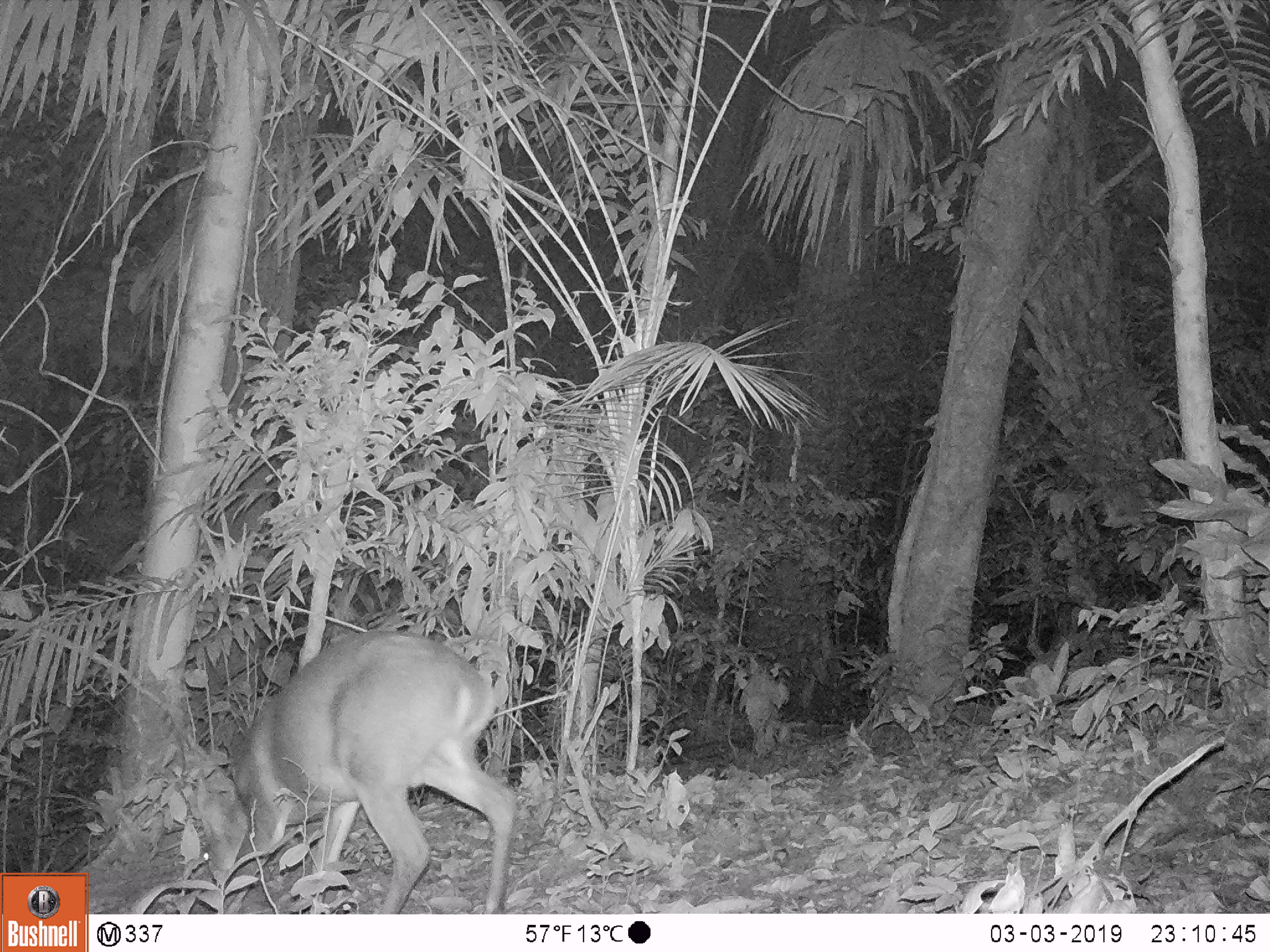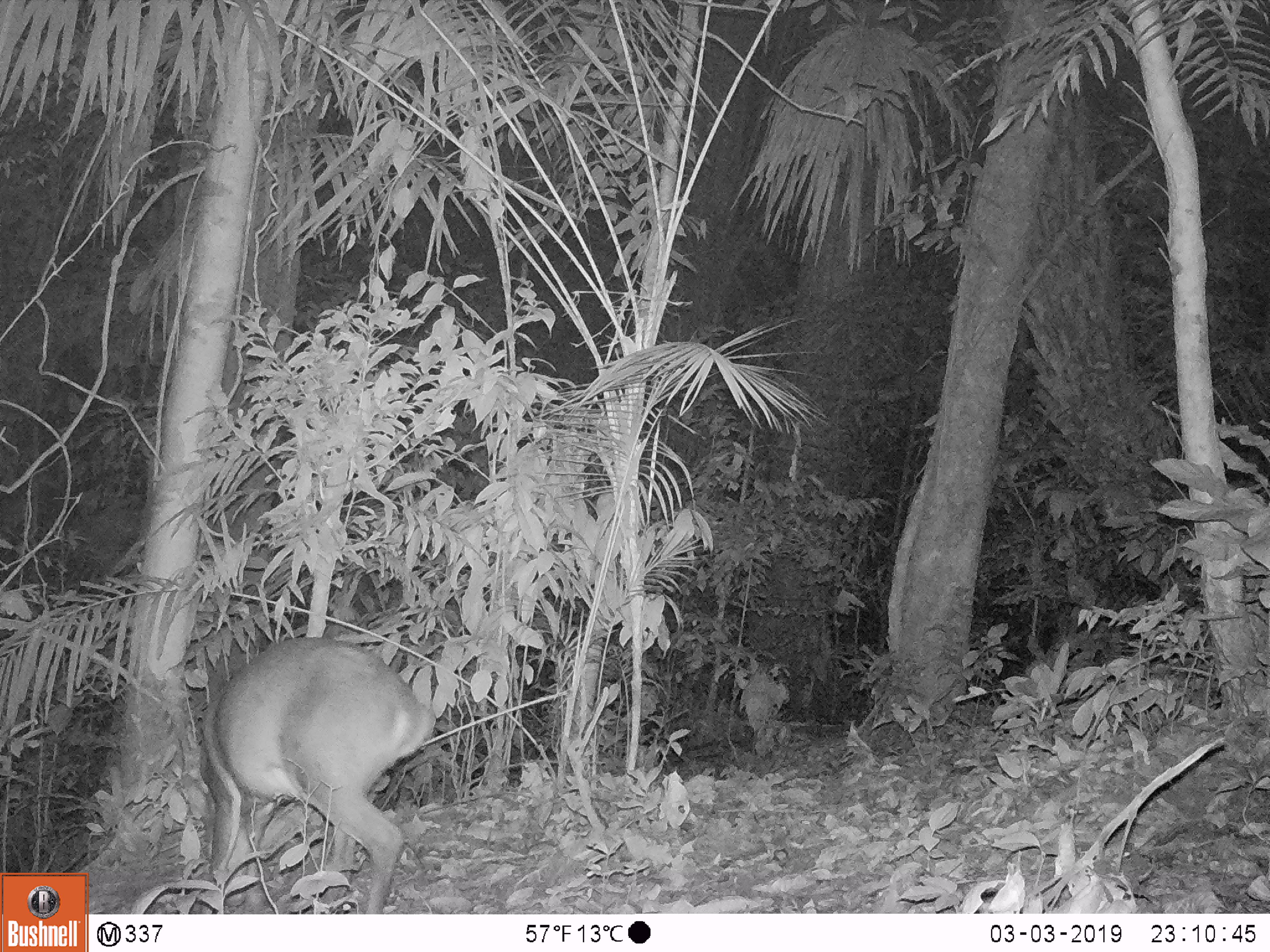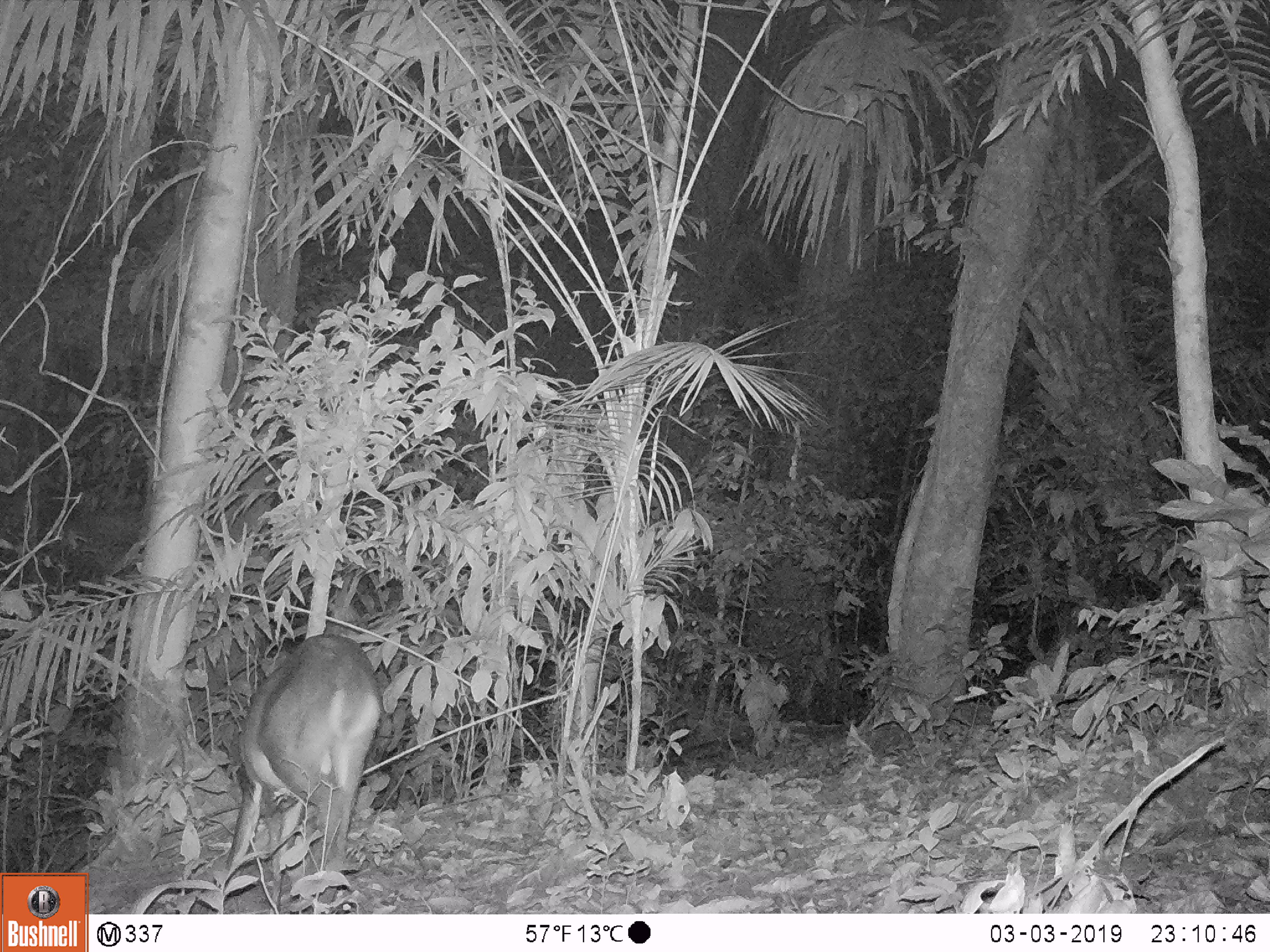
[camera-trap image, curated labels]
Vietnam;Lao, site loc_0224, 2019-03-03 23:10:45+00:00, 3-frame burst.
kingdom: Animalia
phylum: Chordata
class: Mammalia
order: Artiodactyla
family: Cervidae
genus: Muntiacus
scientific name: Muntiacus vuquangensis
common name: large-antlered muntjac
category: large antlered muntjac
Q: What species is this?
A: Large antlered muntjac (large-antlered muntjac) (Muntiacus vuquangensis).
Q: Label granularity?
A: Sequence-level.